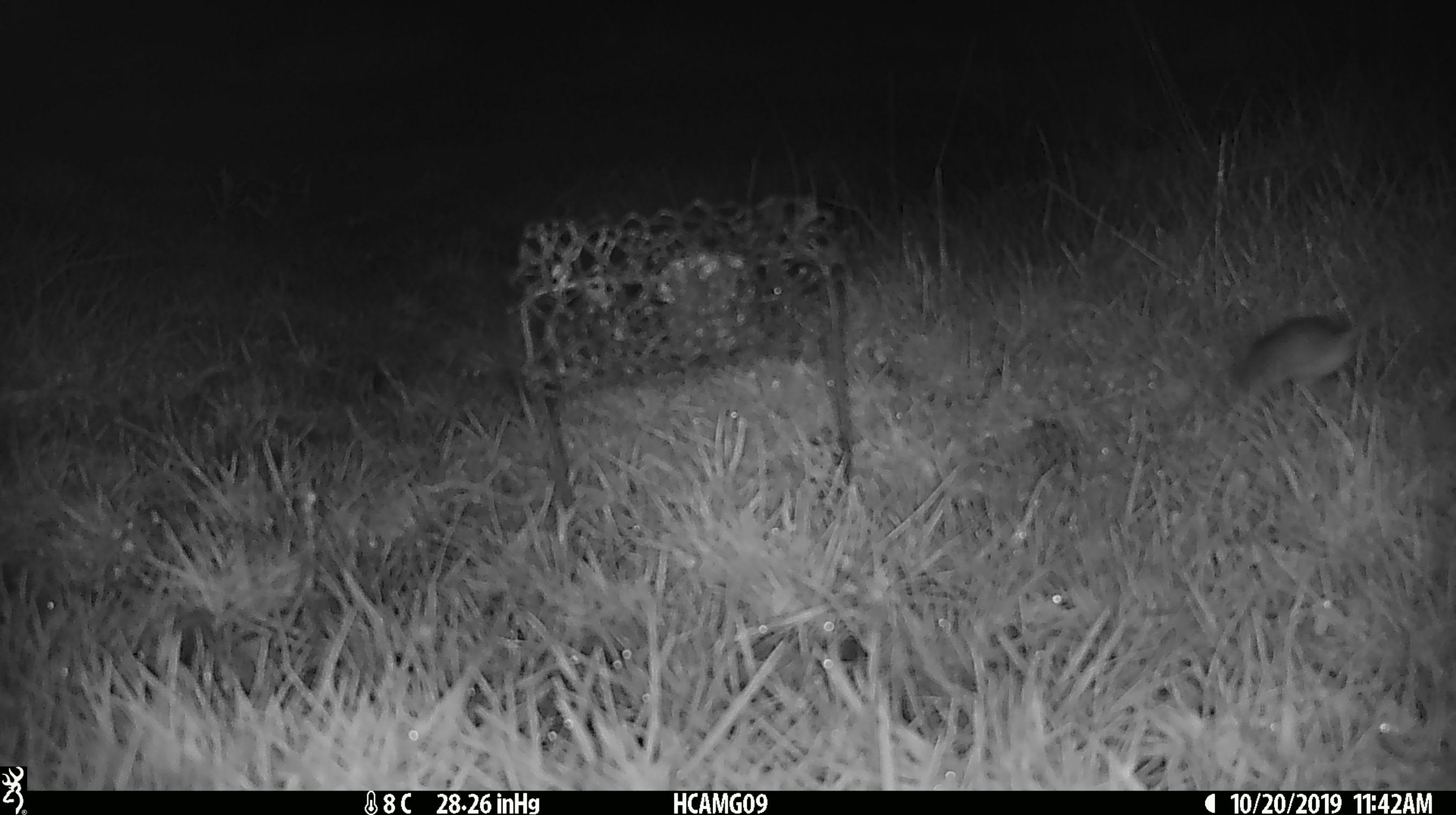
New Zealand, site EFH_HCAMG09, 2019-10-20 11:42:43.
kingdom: Animalia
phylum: Chordata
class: Mammalia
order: Rodentia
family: Muridae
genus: Mus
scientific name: Mus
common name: mouse